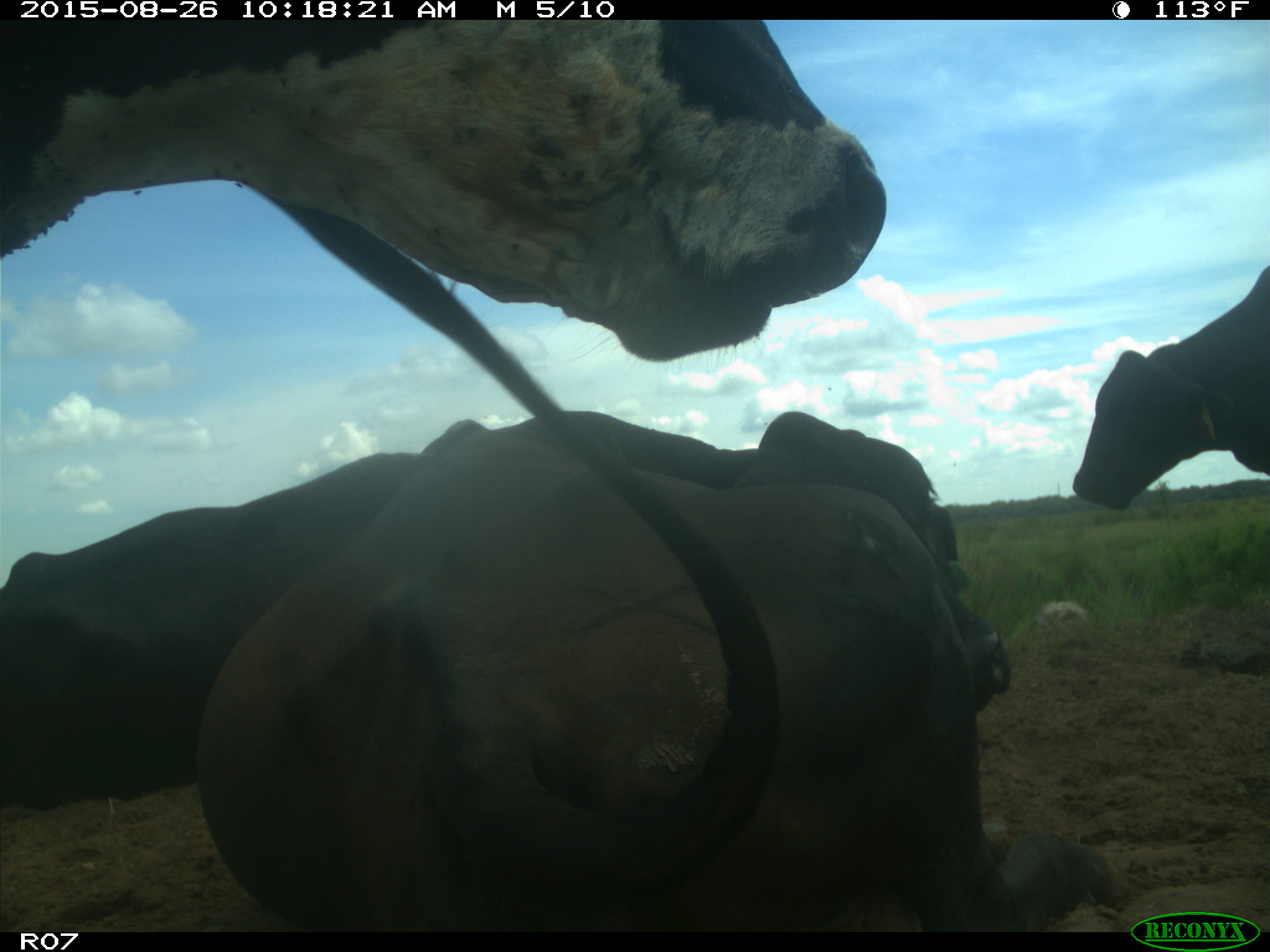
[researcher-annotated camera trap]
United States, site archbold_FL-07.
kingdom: Animalia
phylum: Chordata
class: Mammalia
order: Artiodactyla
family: Bovidae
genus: Bos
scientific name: Bos taurus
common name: domestic cow